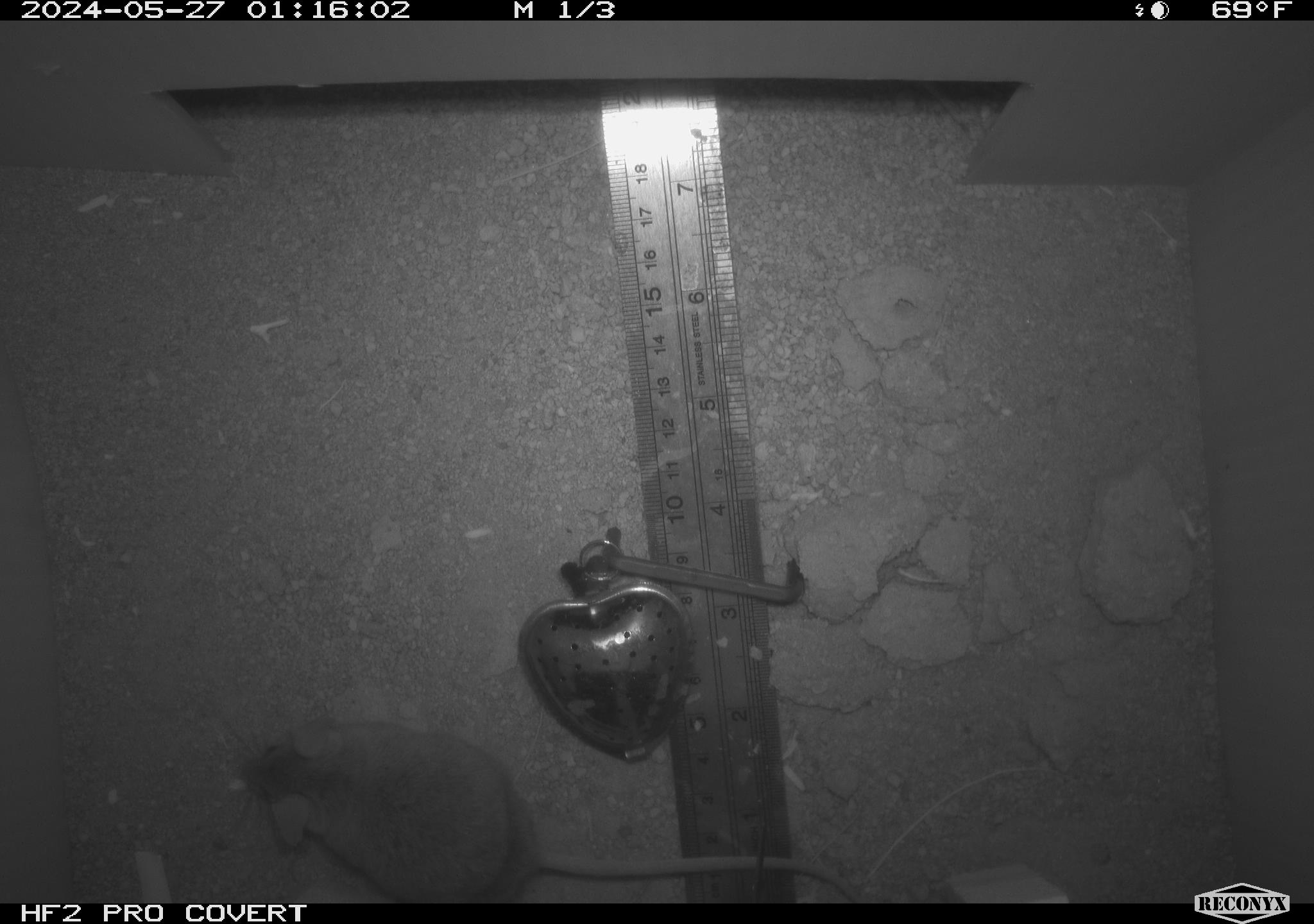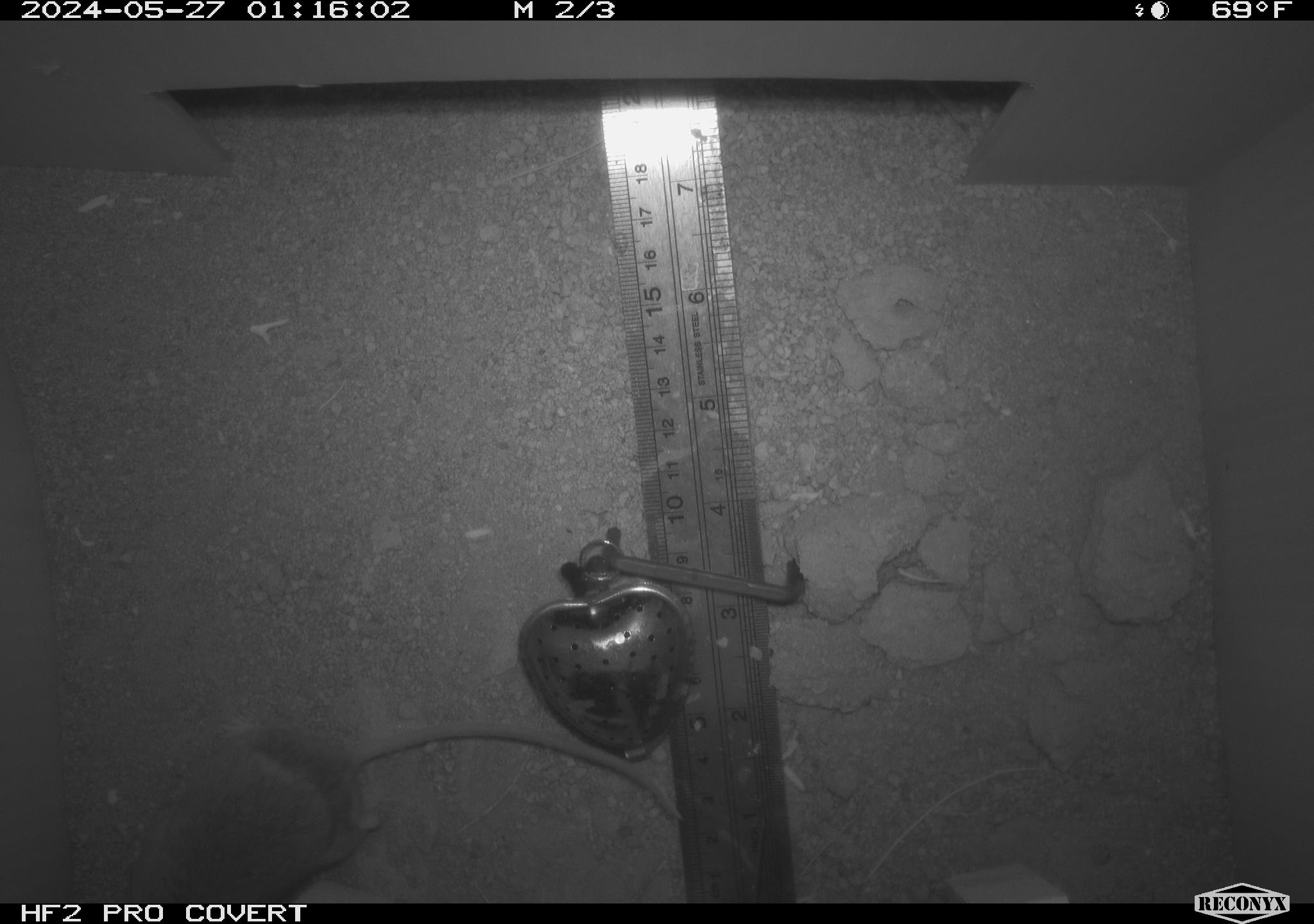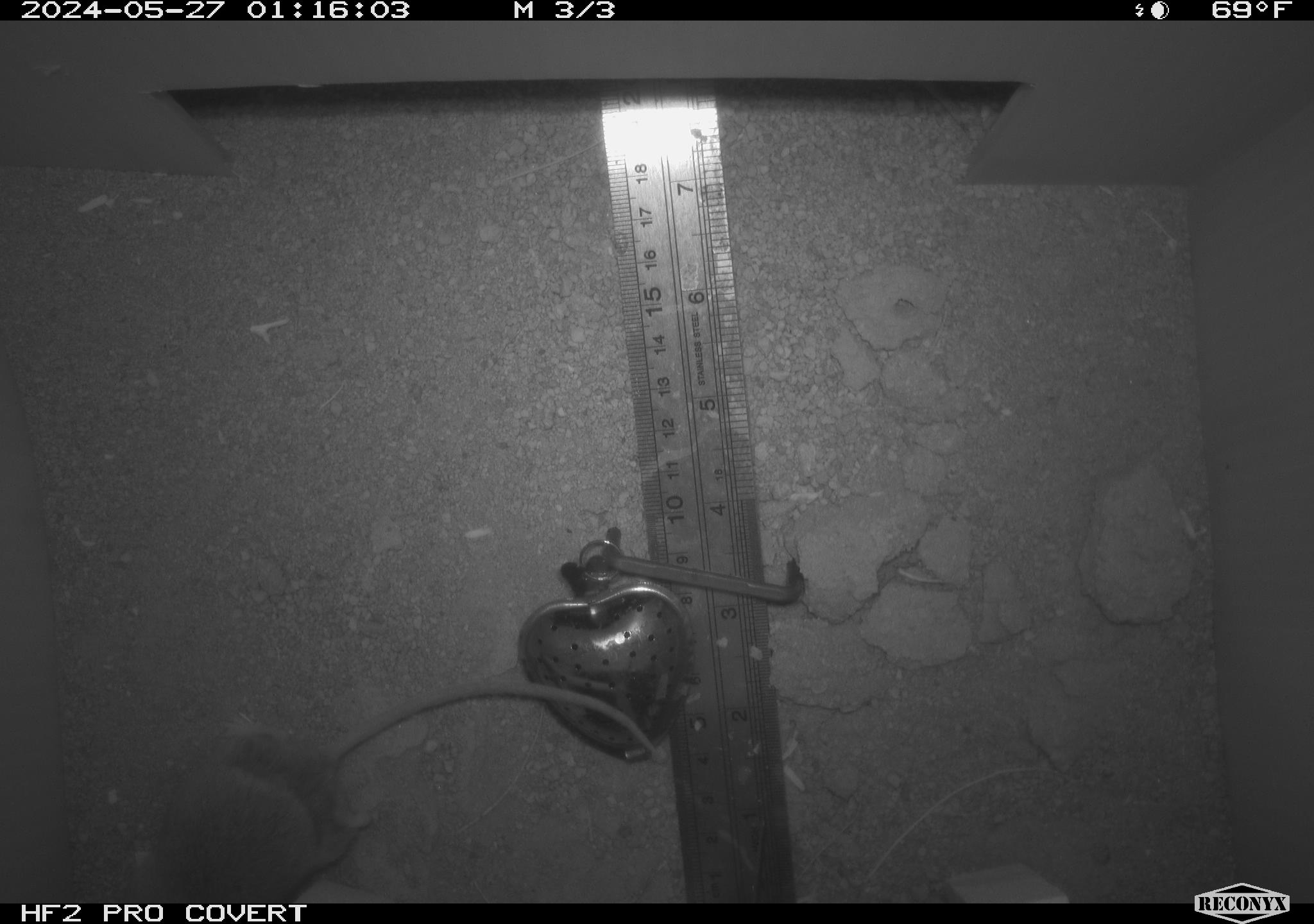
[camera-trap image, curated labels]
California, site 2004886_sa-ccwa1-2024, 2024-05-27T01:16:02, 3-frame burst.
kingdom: Animalia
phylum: Chordata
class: Mammalia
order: Rodentia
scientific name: Rodentia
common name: mouse species